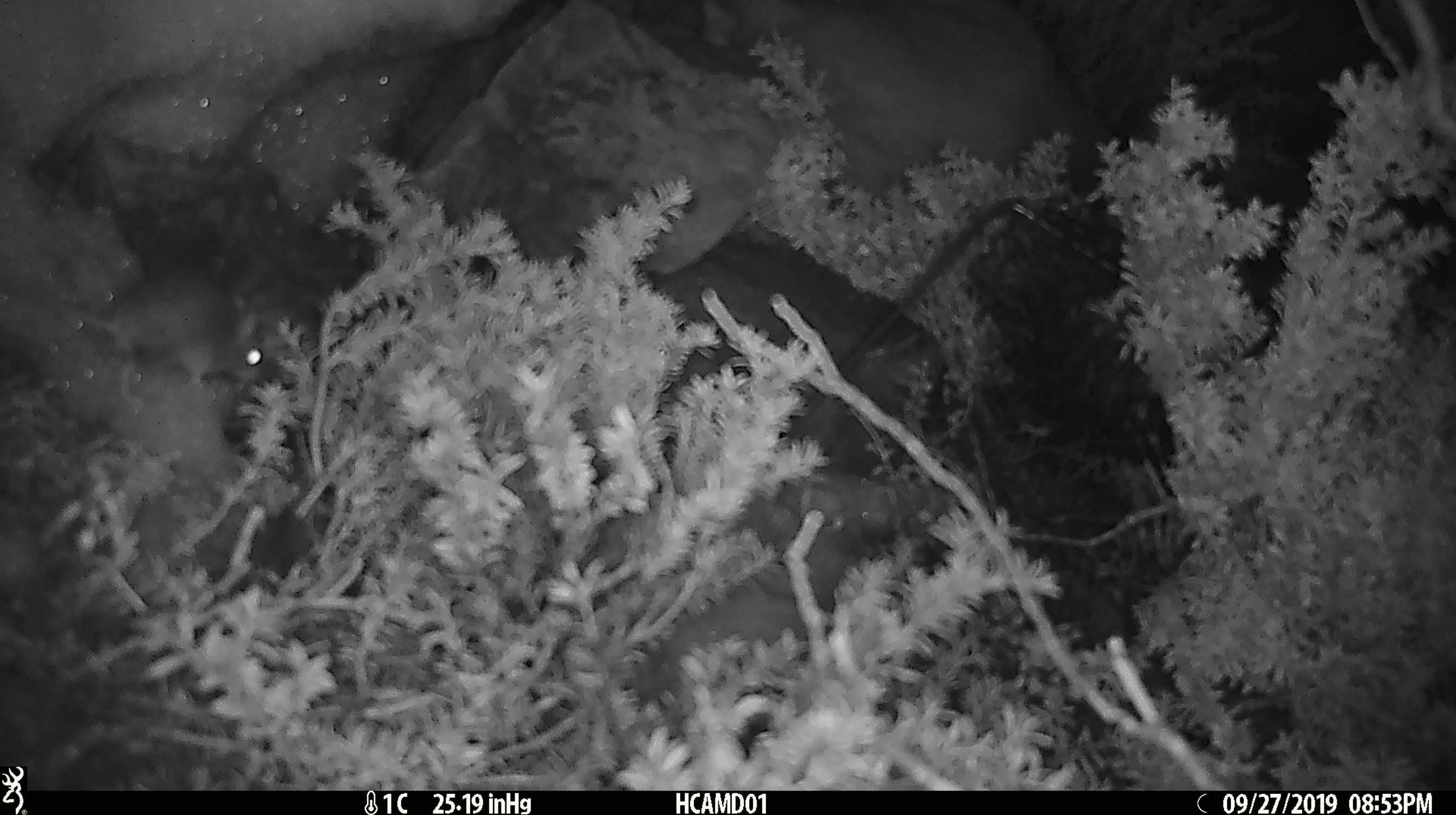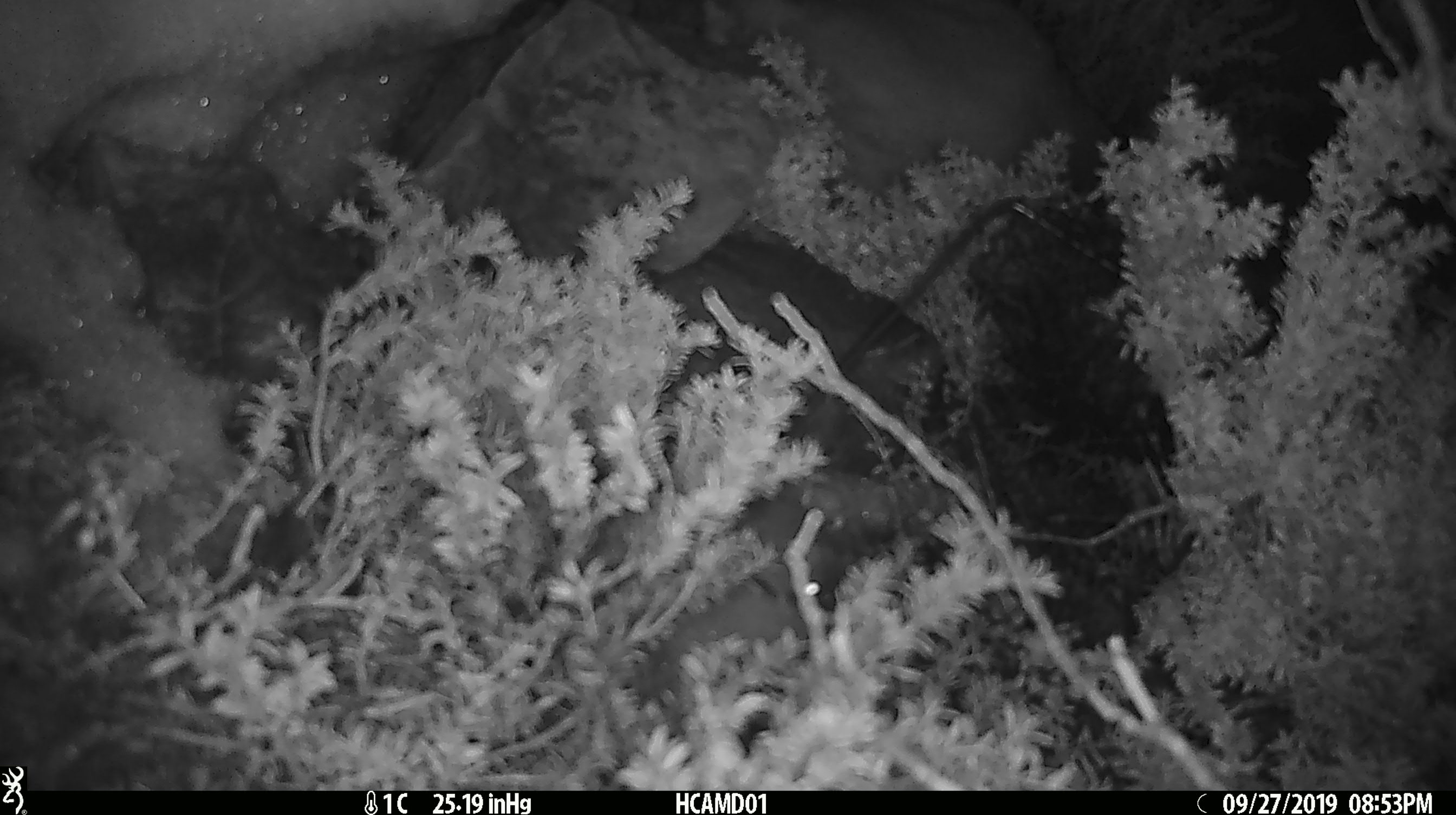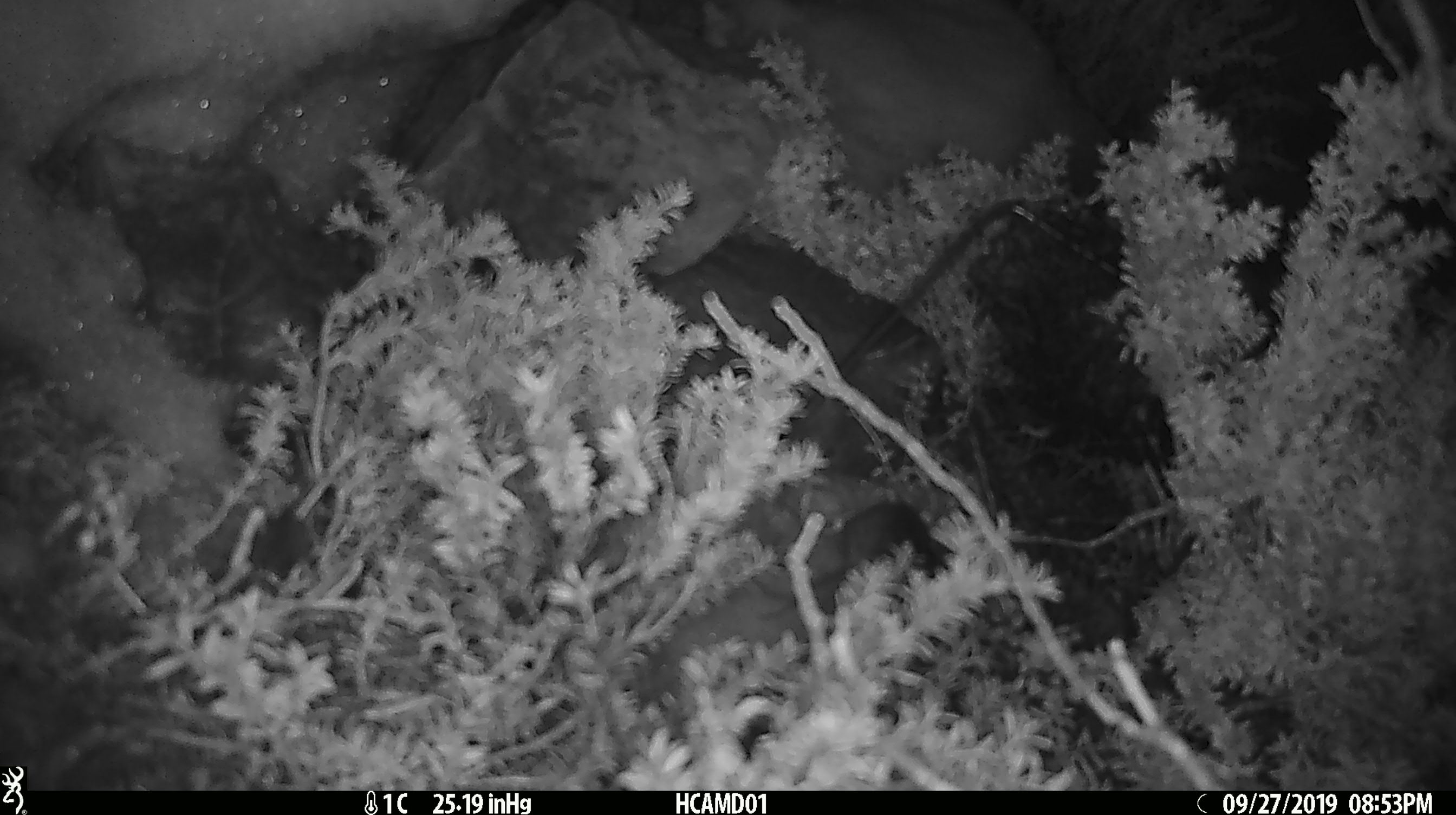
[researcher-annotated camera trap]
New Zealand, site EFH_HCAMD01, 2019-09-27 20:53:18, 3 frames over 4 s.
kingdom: Animalia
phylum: Chordata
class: Mammalia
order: Rodentia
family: Muridae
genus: Mus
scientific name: Mus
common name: mouse